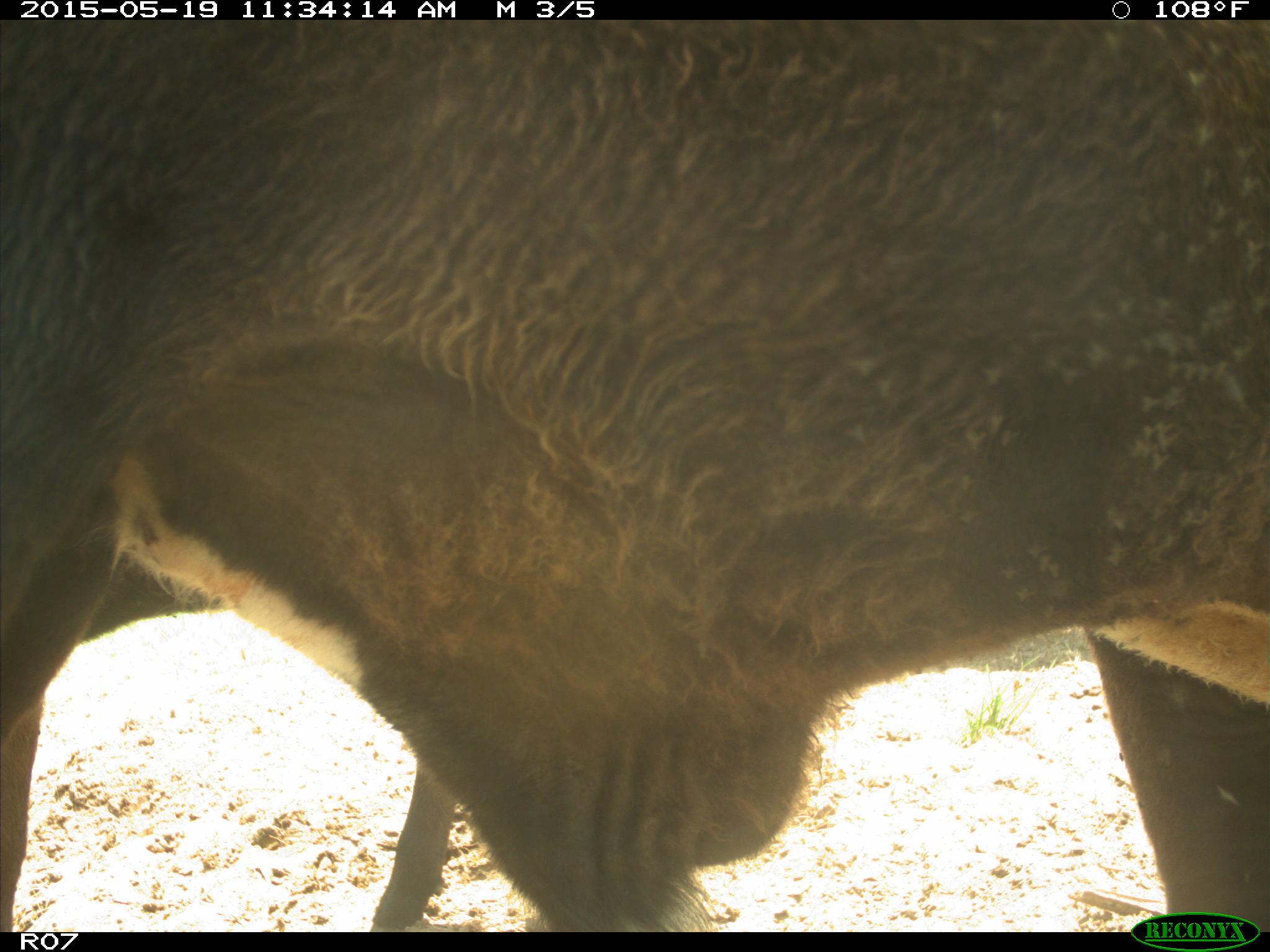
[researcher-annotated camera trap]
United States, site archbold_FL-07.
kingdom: Animalia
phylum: Chordata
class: Mammalia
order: Artiodactyla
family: Bovidae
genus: Bos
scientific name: Bos taurus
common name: domestic cow